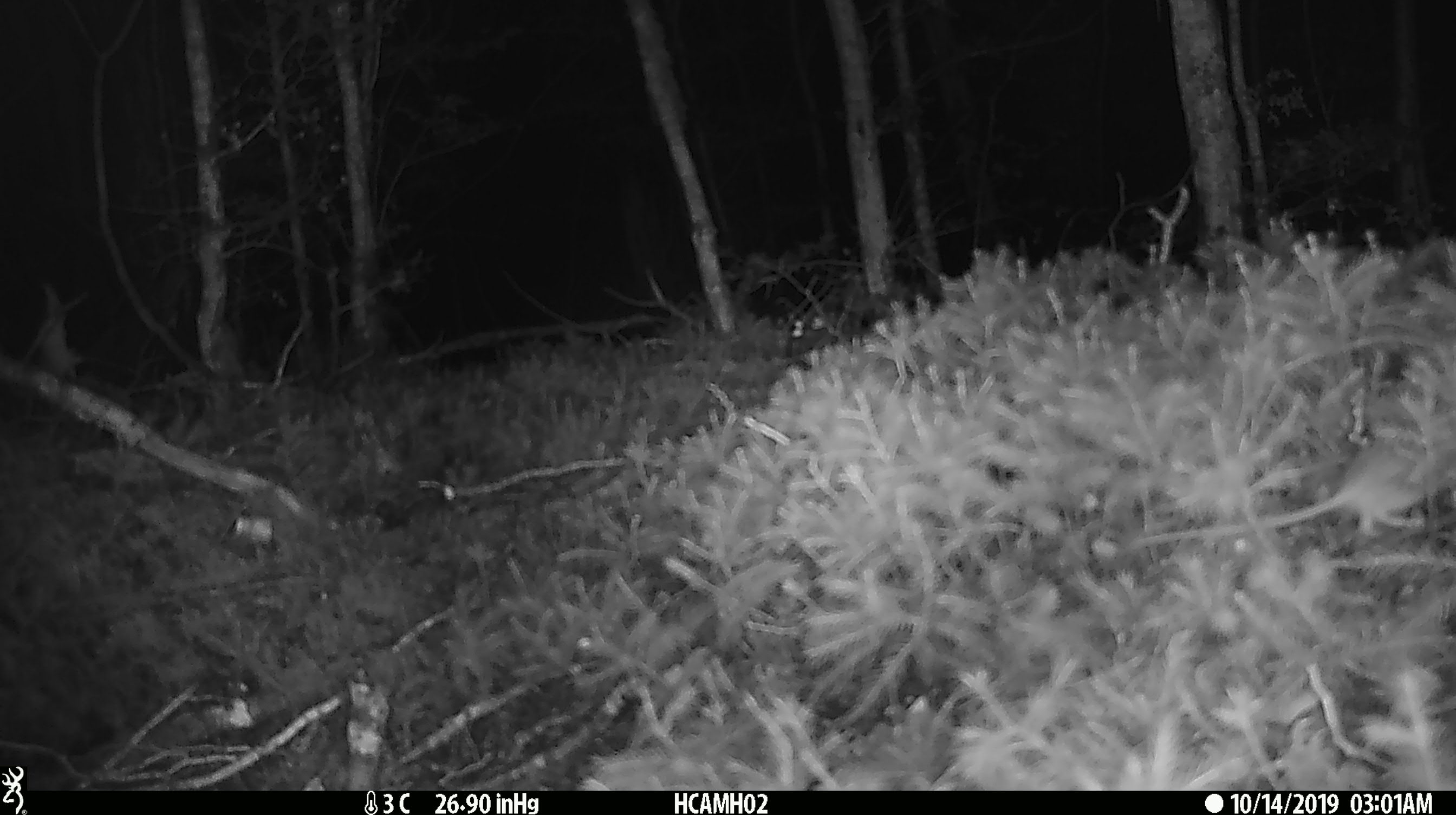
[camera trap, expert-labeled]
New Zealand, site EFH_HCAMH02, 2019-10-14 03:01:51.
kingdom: Animalia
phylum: Chordata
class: Mammalia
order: Rodentia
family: Muridae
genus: Mus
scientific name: Mus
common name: mouse